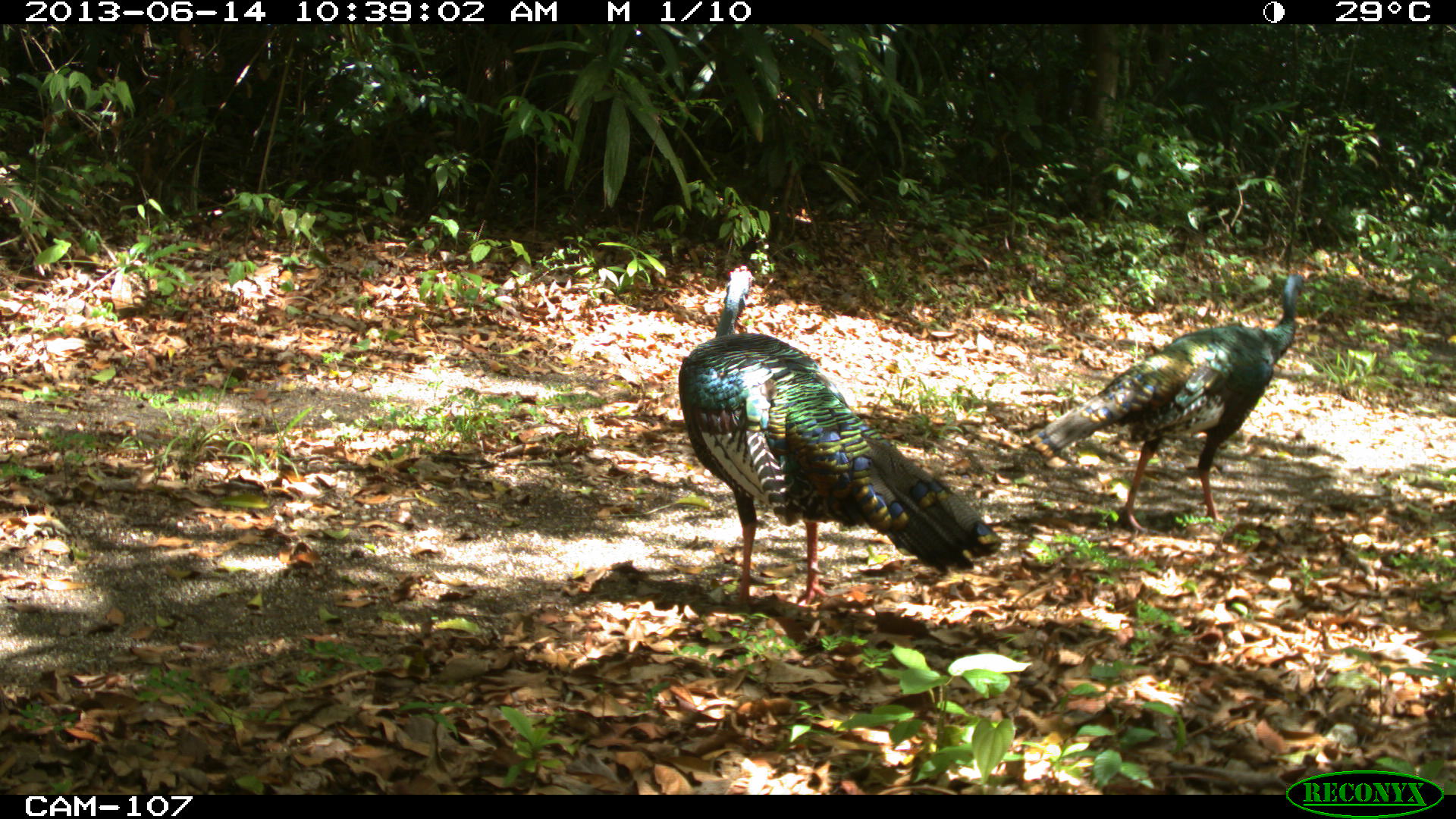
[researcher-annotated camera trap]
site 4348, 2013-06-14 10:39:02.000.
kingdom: Animalia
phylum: Chordata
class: Aves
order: Galliformes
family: Phasianidae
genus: Meleagris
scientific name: Meleagris ocellata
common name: ocellated turkey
Meleagris ocellata (ocellated turkey), count 2.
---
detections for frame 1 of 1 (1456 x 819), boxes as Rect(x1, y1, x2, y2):
meleagris ocellata: Rect(675, 263, 1004, 614); Rect(1028, 266, 1306, 535)